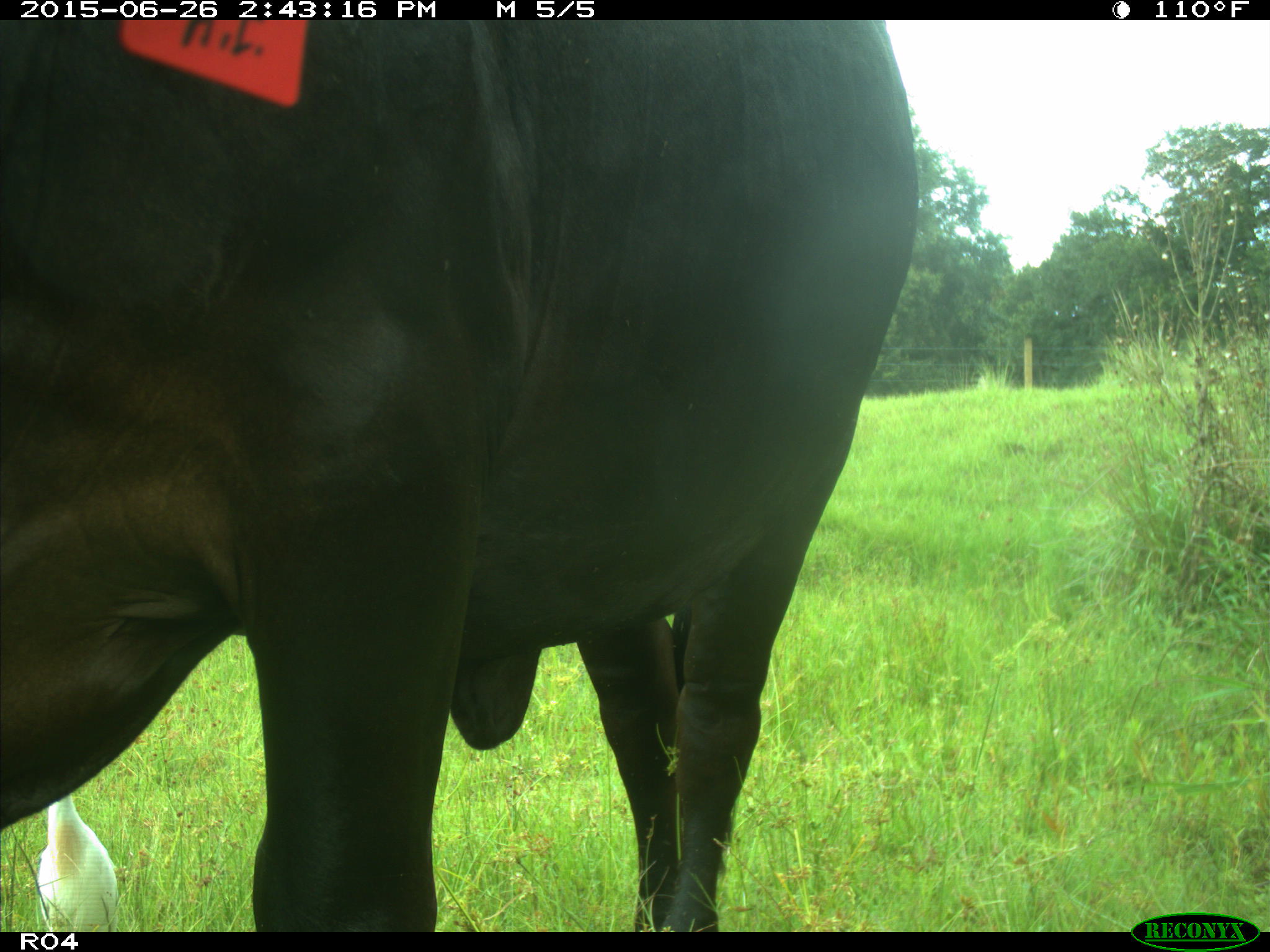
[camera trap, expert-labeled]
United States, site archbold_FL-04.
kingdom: Animalia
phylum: Chordata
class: Mammalia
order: Artiodactyla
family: Bovidae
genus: Bos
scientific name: Bos taurus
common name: domestic cow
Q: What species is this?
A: Bos taurus (domestic cow).